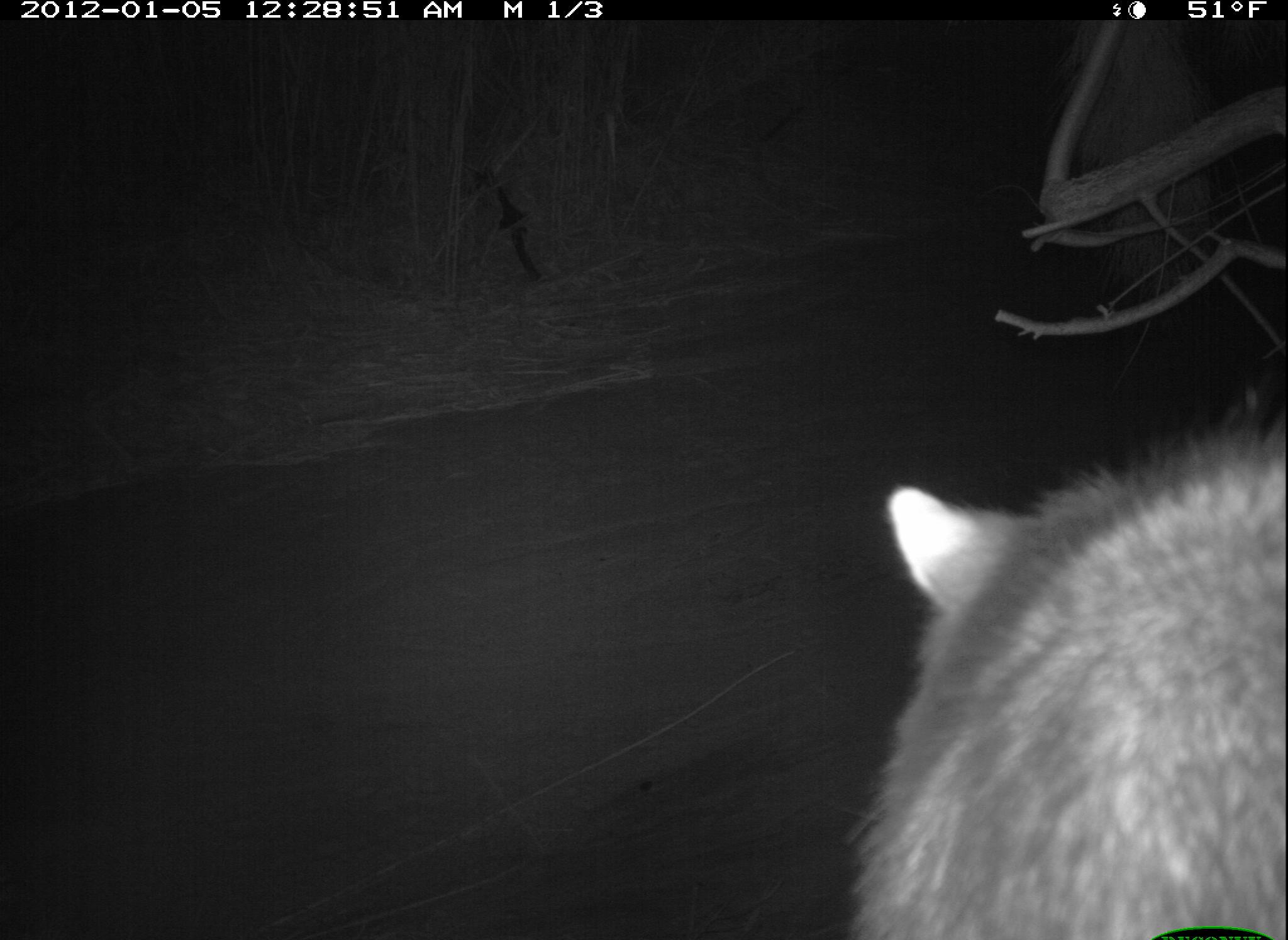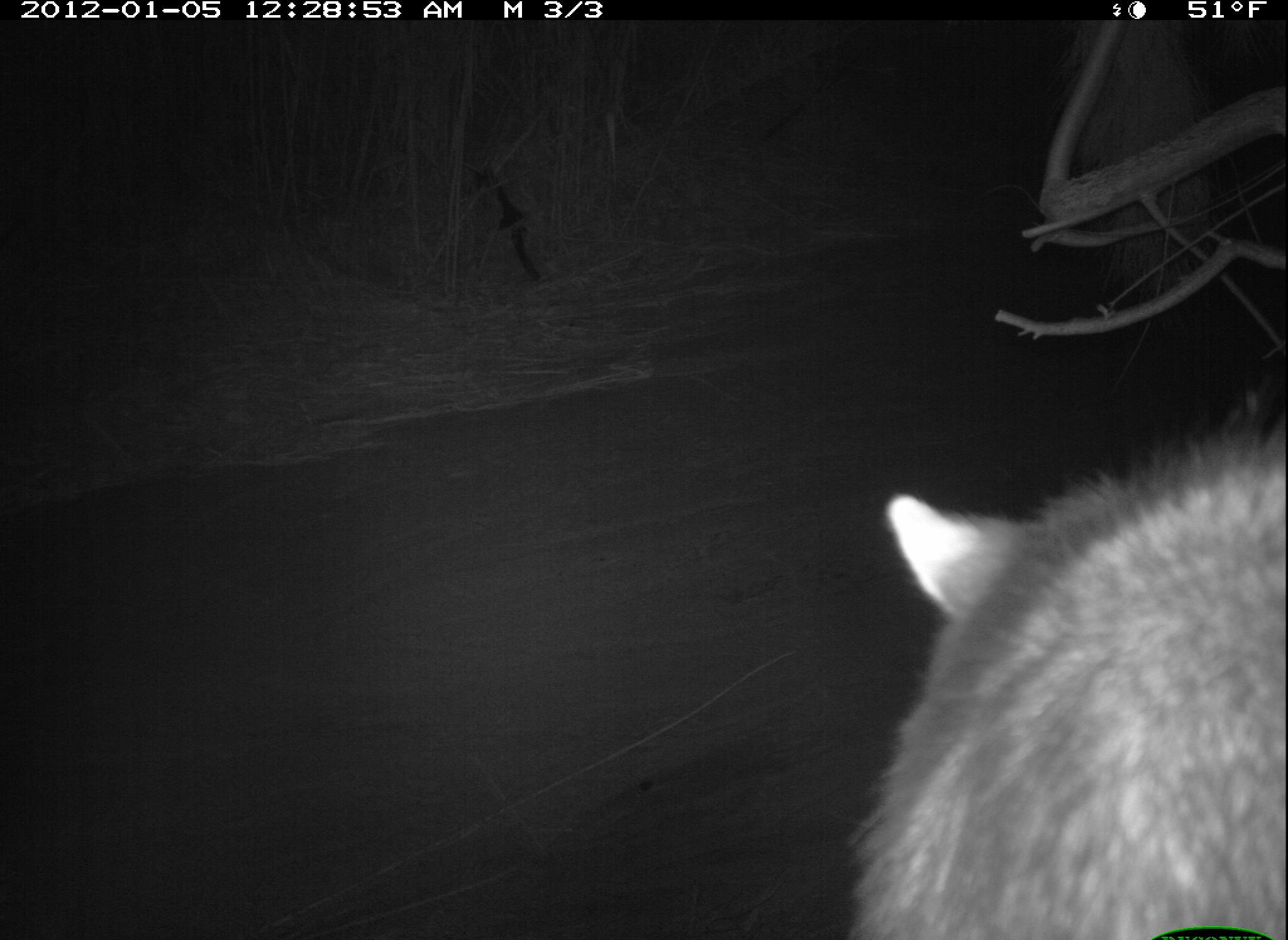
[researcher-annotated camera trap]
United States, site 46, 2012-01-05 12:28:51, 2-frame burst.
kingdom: Animalia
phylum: Chordata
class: Mammalia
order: Carnivora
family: Procyonidae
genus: Procyon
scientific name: Procyon lotor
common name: raccoon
Raccoon (Procyon lotor).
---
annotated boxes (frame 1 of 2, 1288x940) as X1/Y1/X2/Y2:
raccoon: 823/377/1286/940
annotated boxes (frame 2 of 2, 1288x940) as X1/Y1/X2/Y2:
raccoon: 847/351/1286/929